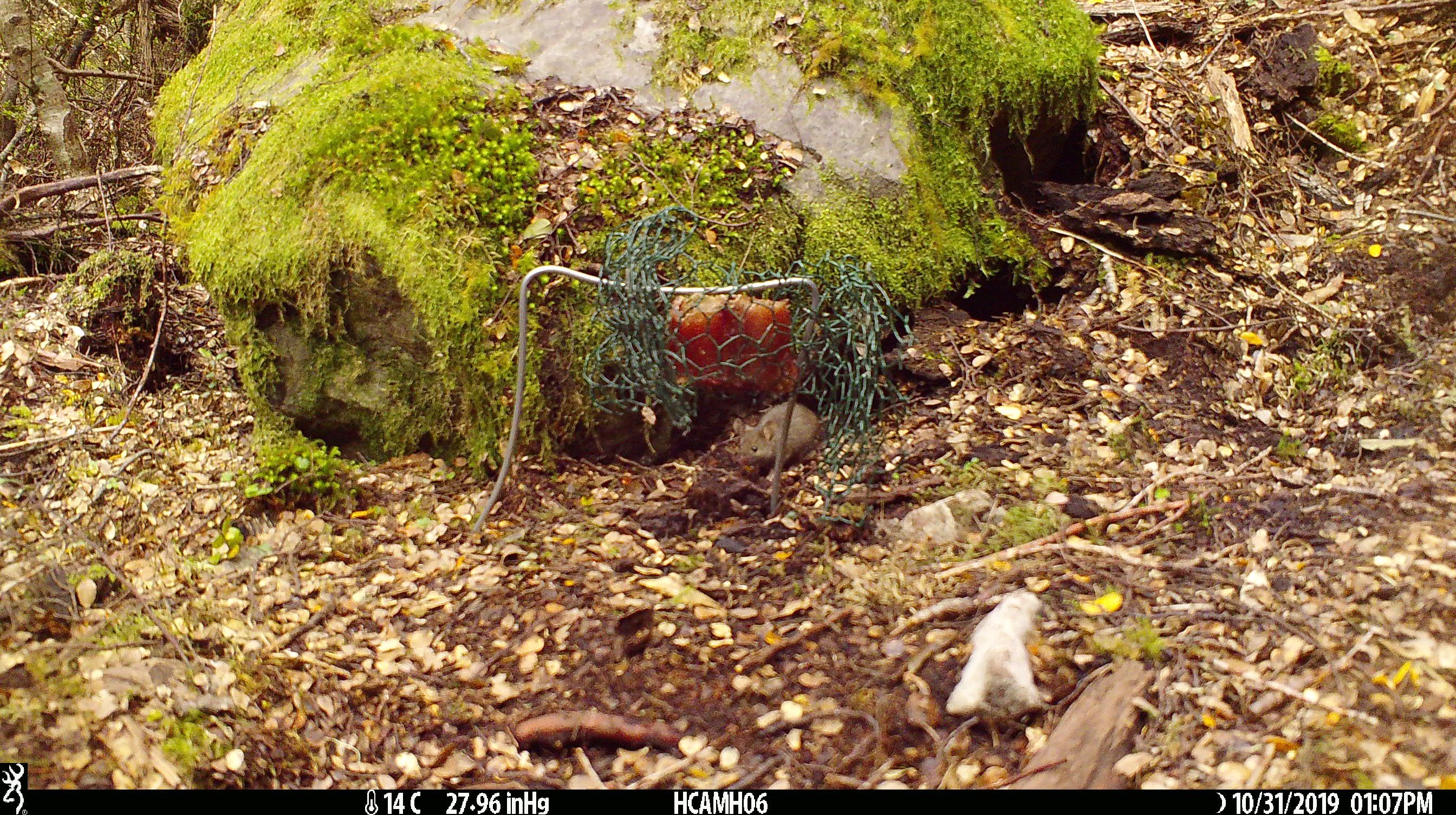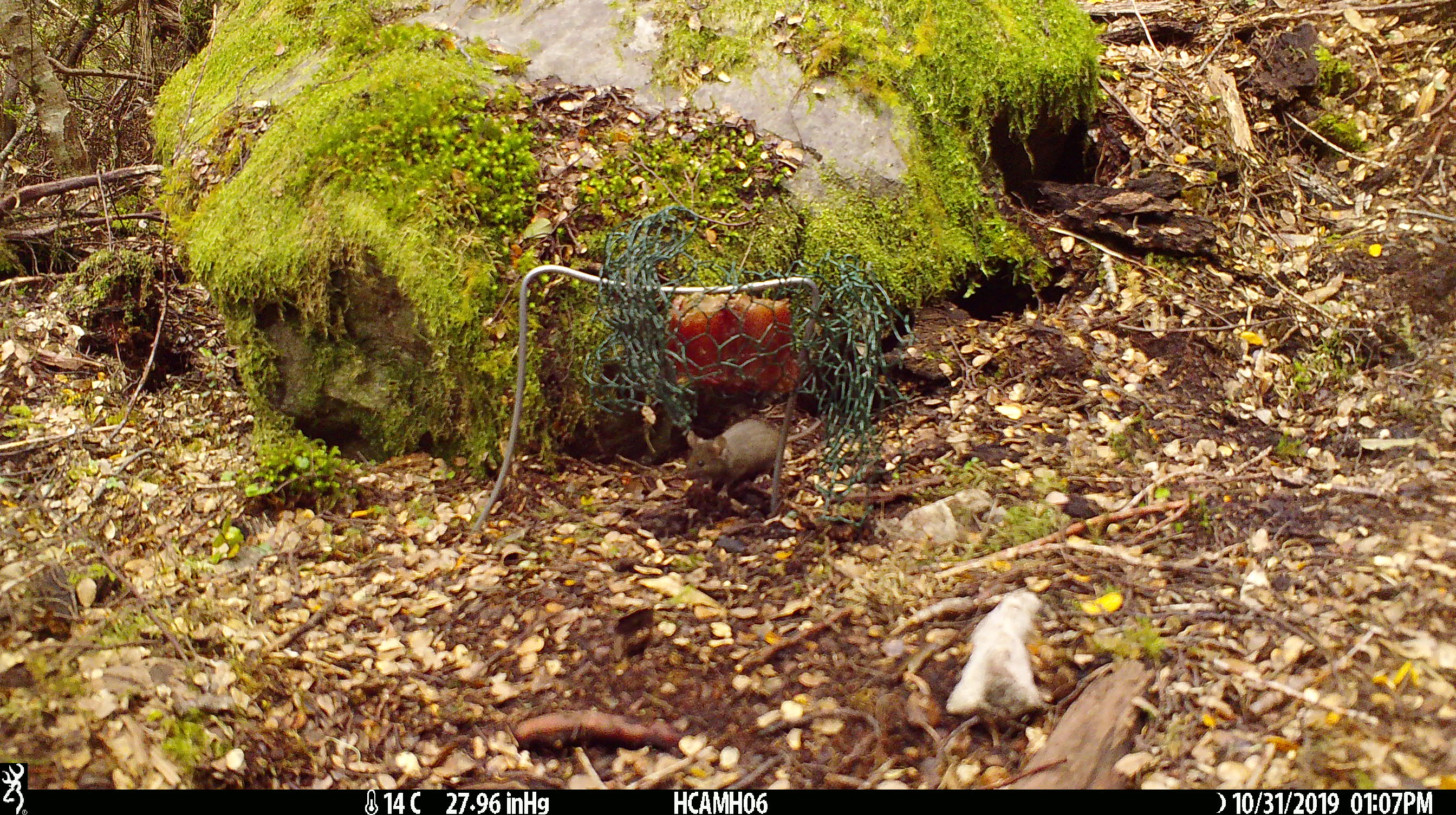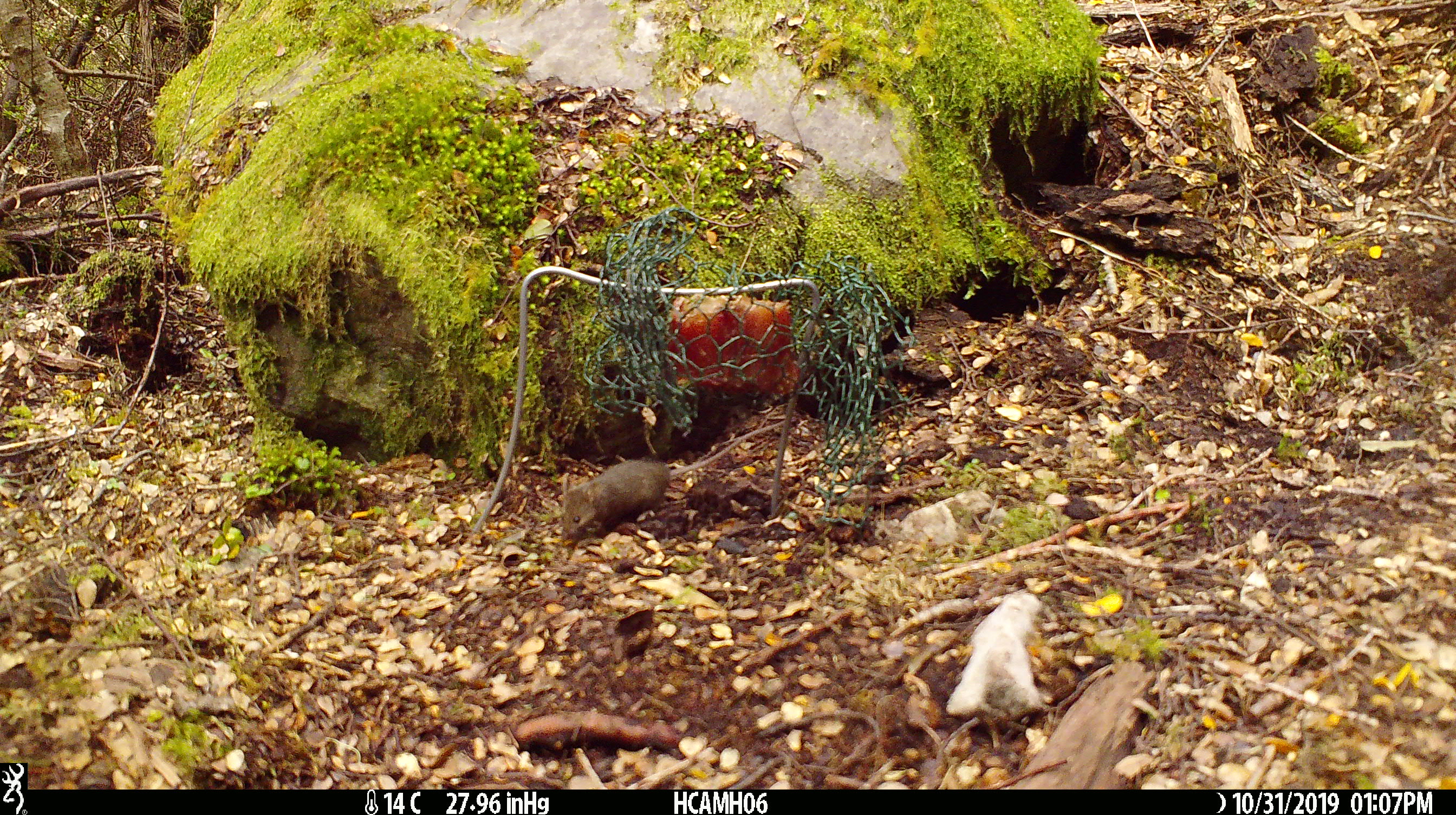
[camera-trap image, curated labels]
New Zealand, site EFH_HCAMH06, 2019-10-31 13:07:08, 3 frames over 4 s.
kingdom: Animalia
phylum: Chordata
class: Mammalia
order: Rodentia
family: Muridae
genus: Mus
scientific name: Mus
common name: mouse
Mouse (Mus).